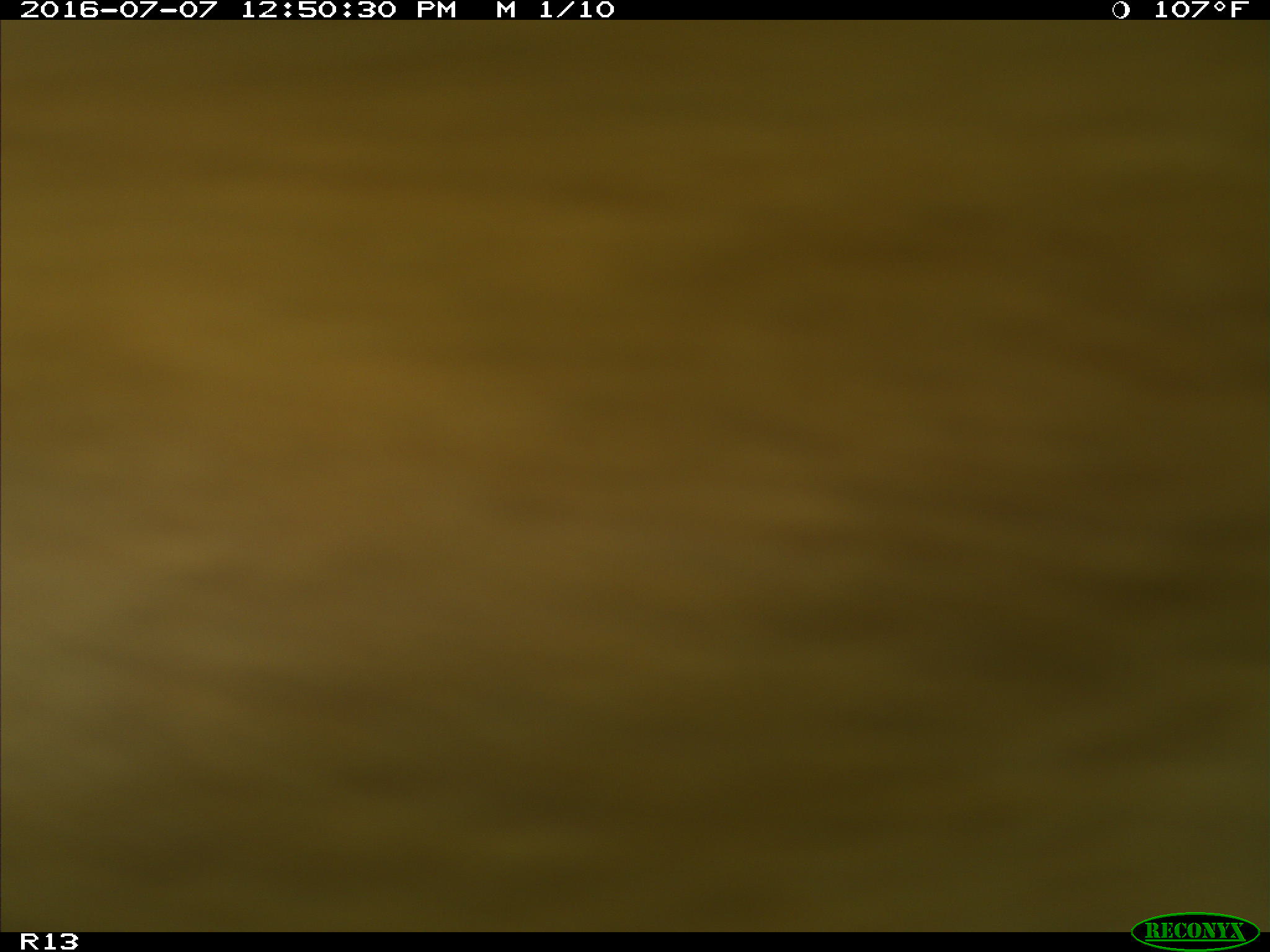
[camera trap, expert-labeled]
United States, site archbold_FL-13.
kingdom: Animalia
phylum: Chordata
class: Mammalia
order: Artiodactyla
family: Bovidae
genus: Bos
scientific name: Bos taurus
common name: domestic cow